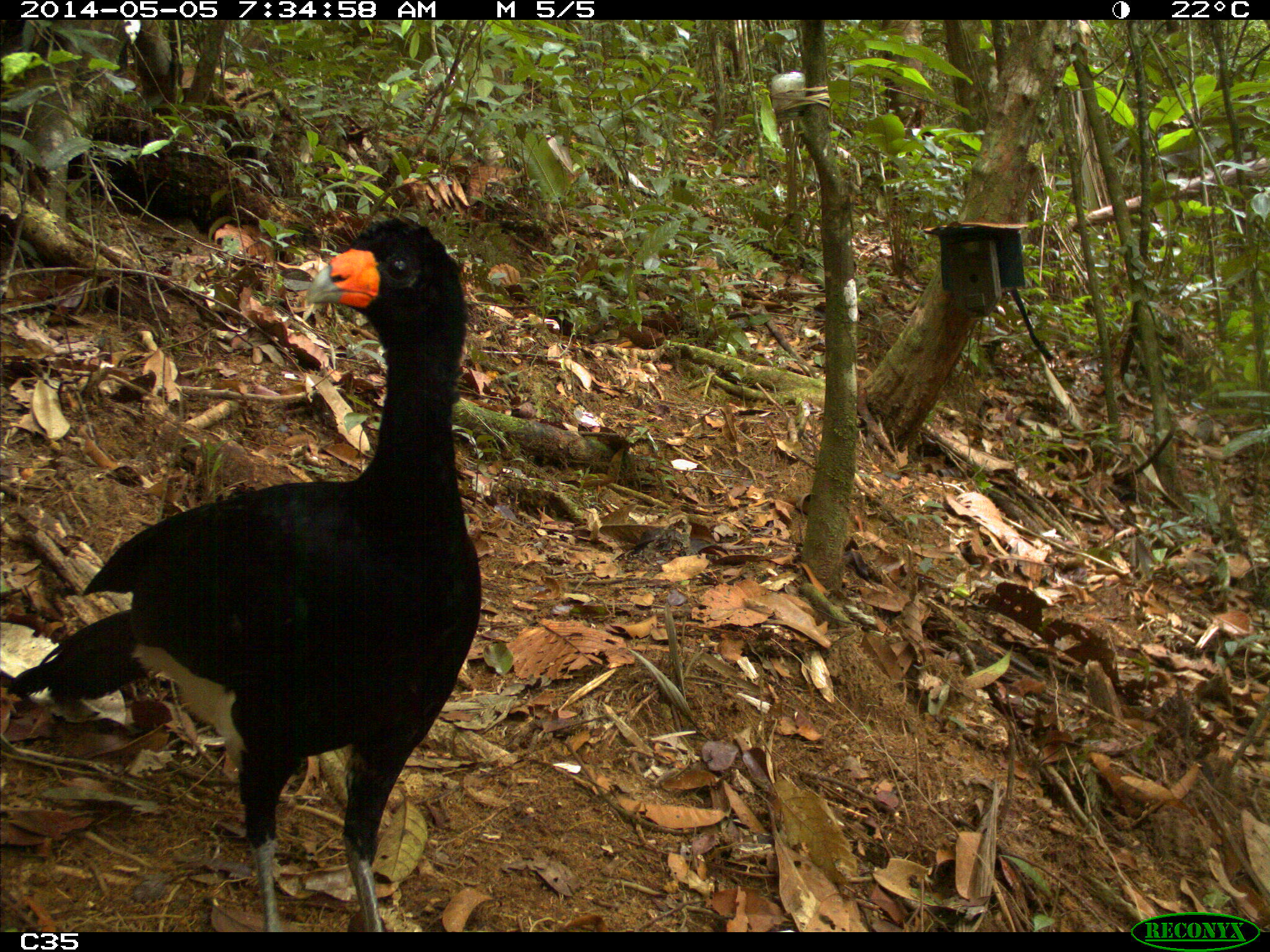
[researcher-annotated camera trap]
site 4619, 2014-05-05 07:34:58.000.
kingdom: Animalia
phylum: Chordata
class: Aves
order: Galliformes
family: Cracidae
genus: Crax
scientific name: Crax alector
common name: black curassow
Crax alector (black curassow), count 1, age adult.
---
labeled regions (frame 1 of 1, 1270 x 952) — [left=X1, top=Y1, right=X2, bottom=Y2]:
crax alector: [left=0, top=213, right=482, bottom=929]